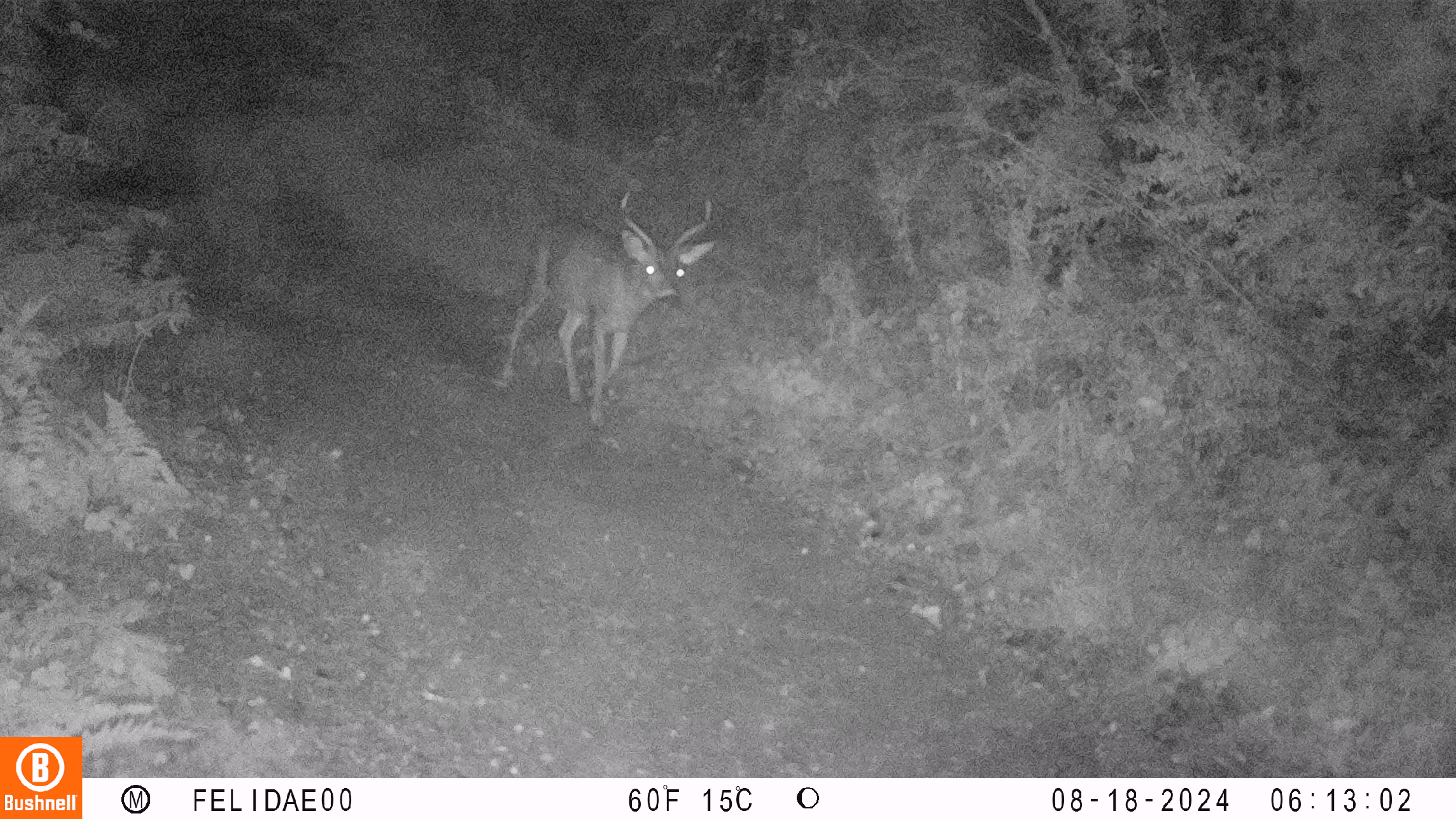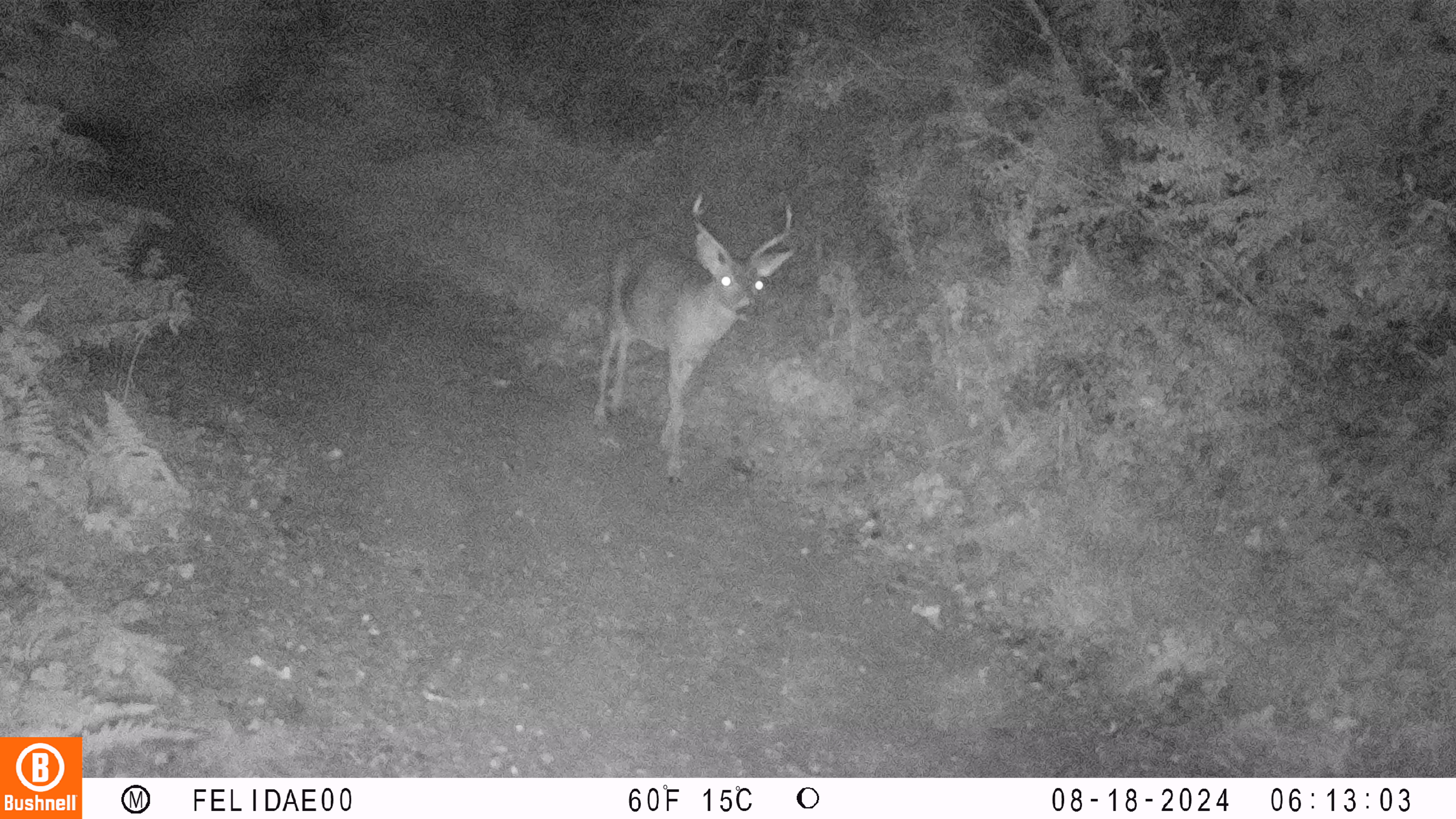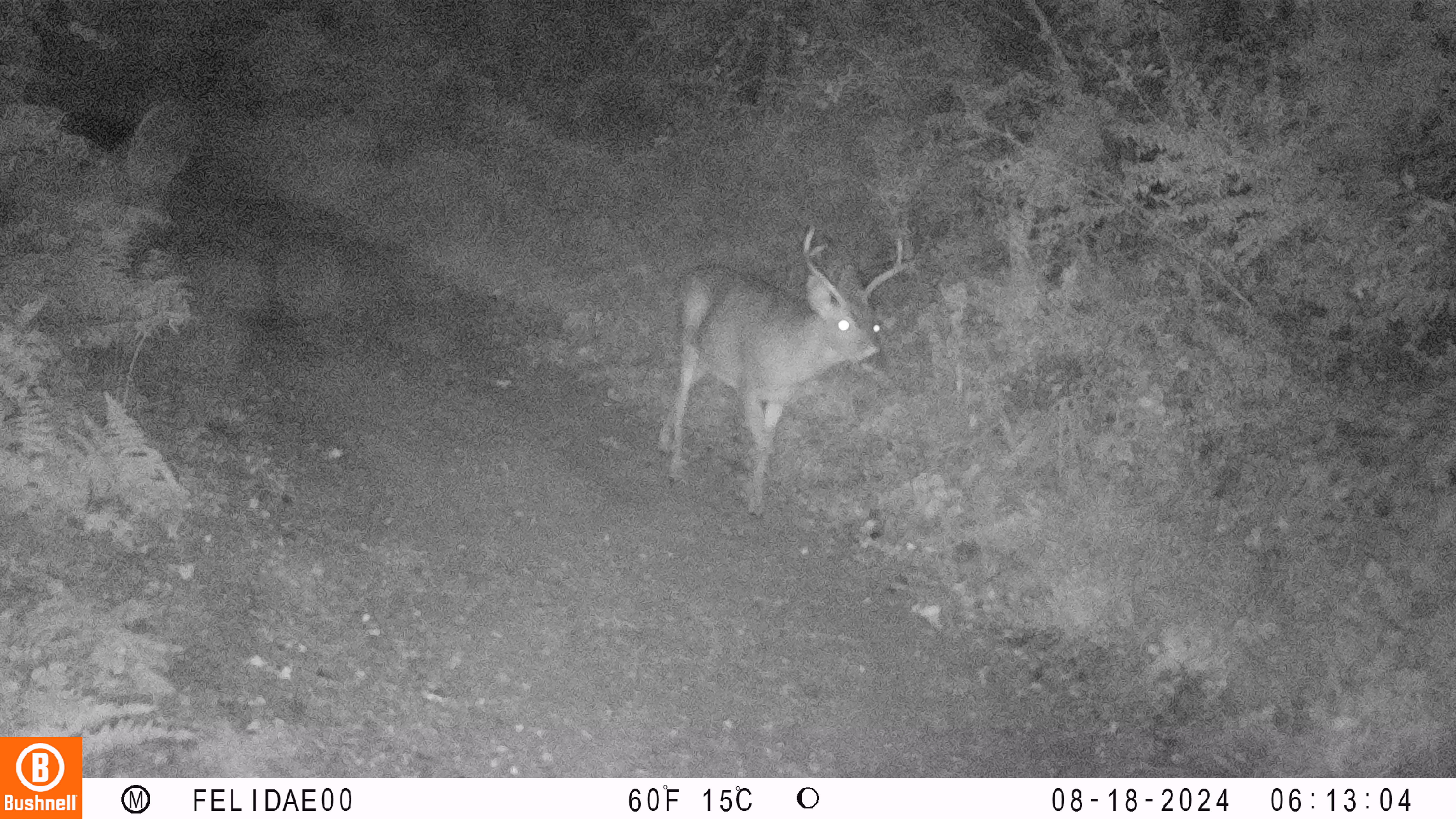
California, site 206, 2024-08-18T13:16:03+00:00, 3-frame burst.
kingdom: Animalia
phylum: Chordata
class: Mammalia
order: Artiodactyla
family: Cervidae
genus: Odocoileus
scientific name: Odocoileus hemionus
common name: mule deer